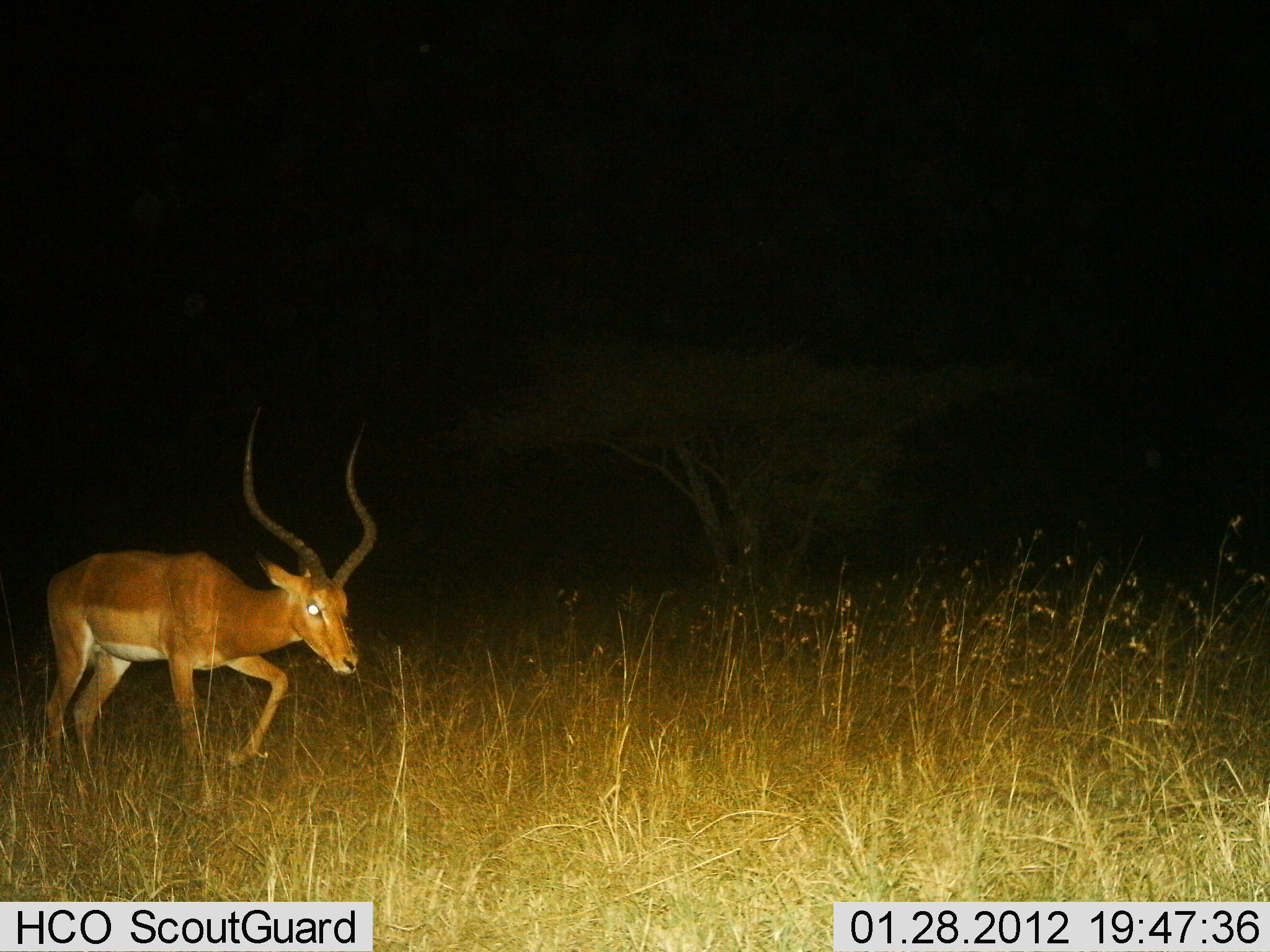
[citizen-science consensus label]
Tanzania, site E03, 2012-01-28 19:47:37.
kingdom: Animalia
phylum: Chordata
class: Mammalia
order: Artiodactyla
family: Bovidae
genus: Aepyceros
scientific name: Aepyceros melampus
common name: impala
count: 1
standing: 0%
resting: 0%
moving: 100%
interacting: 0%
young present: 0%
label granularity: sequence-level